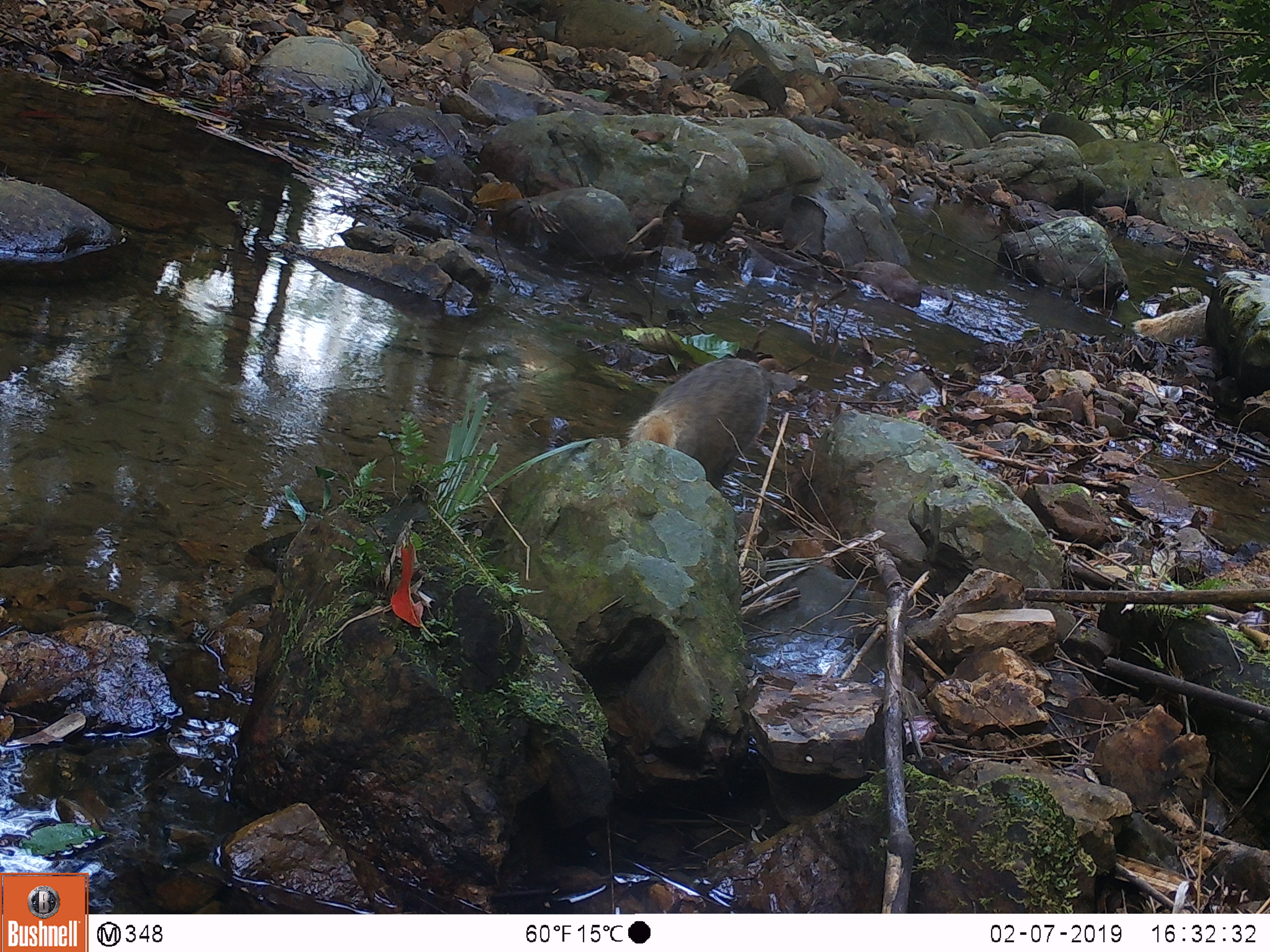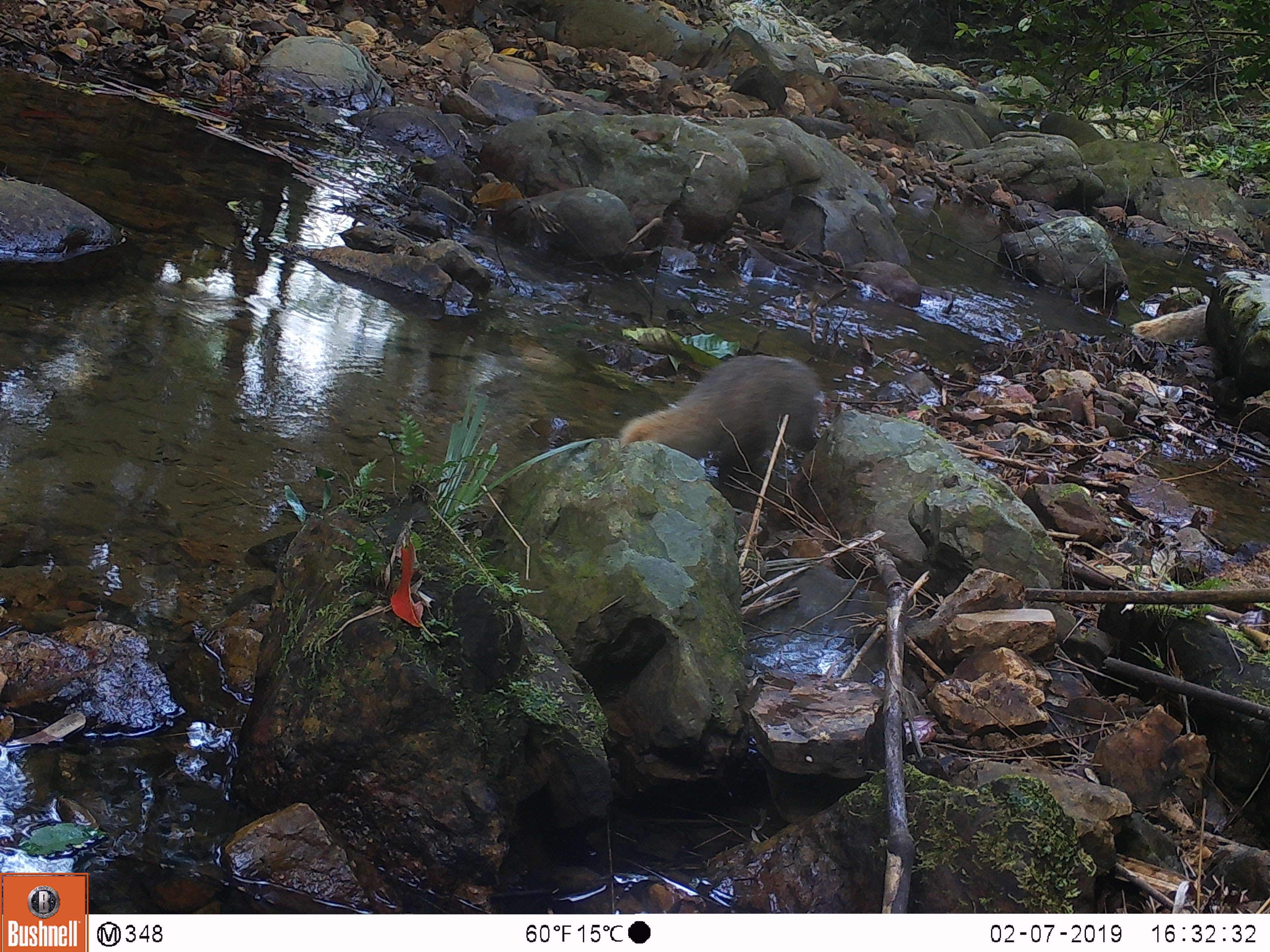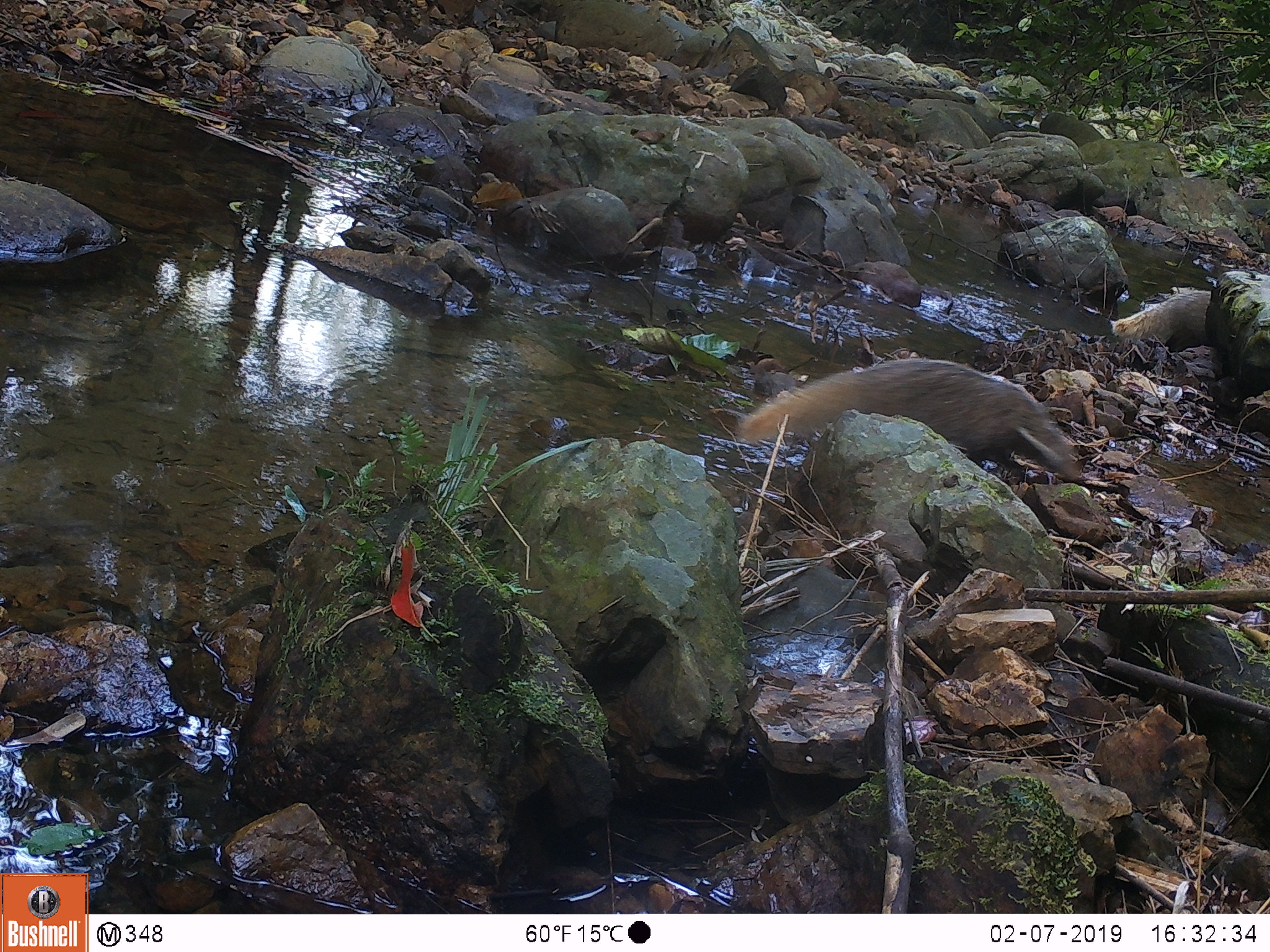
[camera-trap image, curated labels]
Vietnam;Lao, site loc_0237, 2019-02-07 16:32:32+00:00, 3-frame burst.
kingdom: Animalia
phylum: Chordata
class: Mammalia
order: Carnivora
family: Herpestidae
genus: Urva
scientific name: Urva urva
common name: crab-eating mongoose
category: crab eating mongoose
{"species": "crab eating mongoose (crab-eating mongoose) (Urva urva)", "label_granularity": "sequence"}